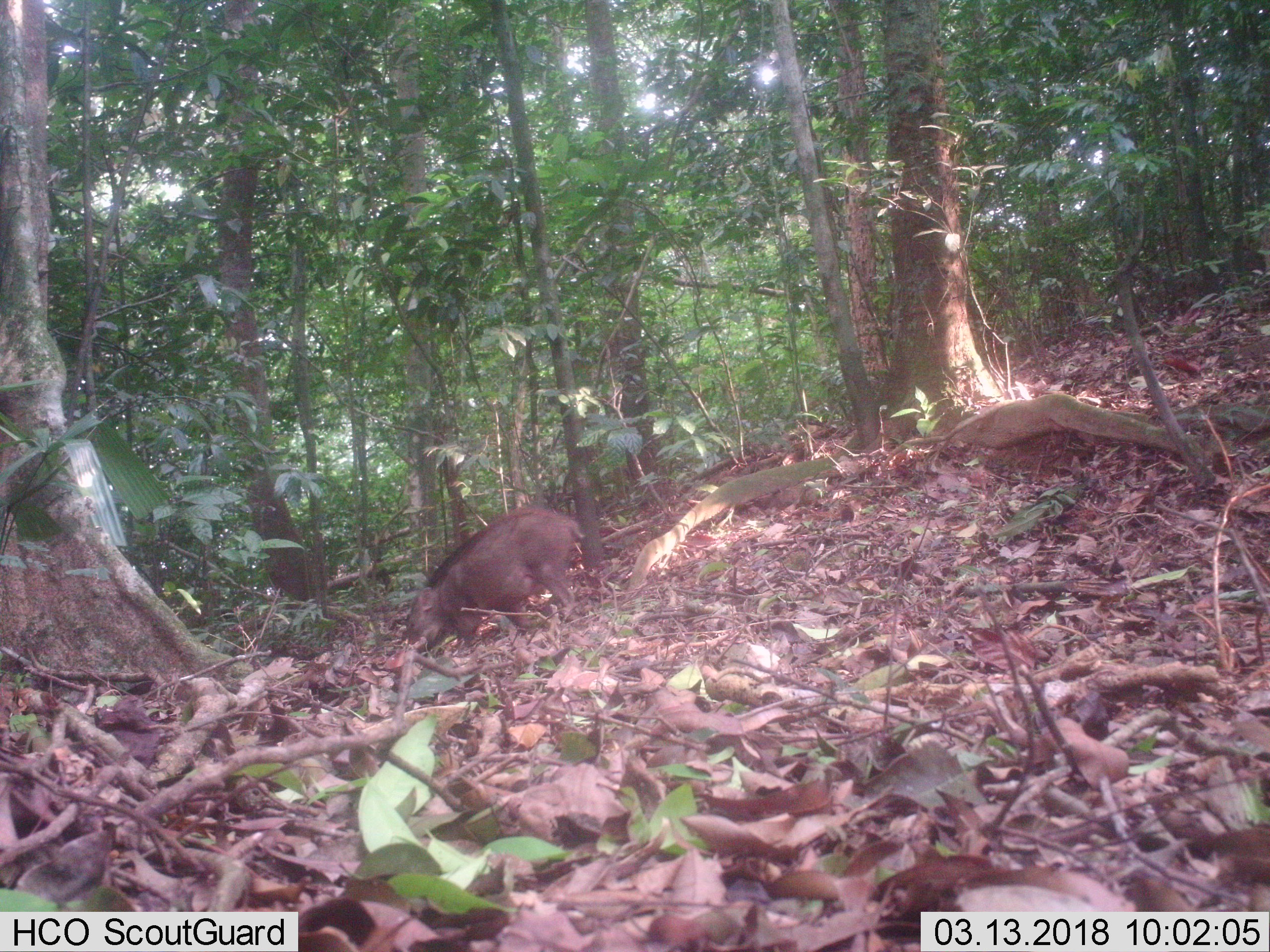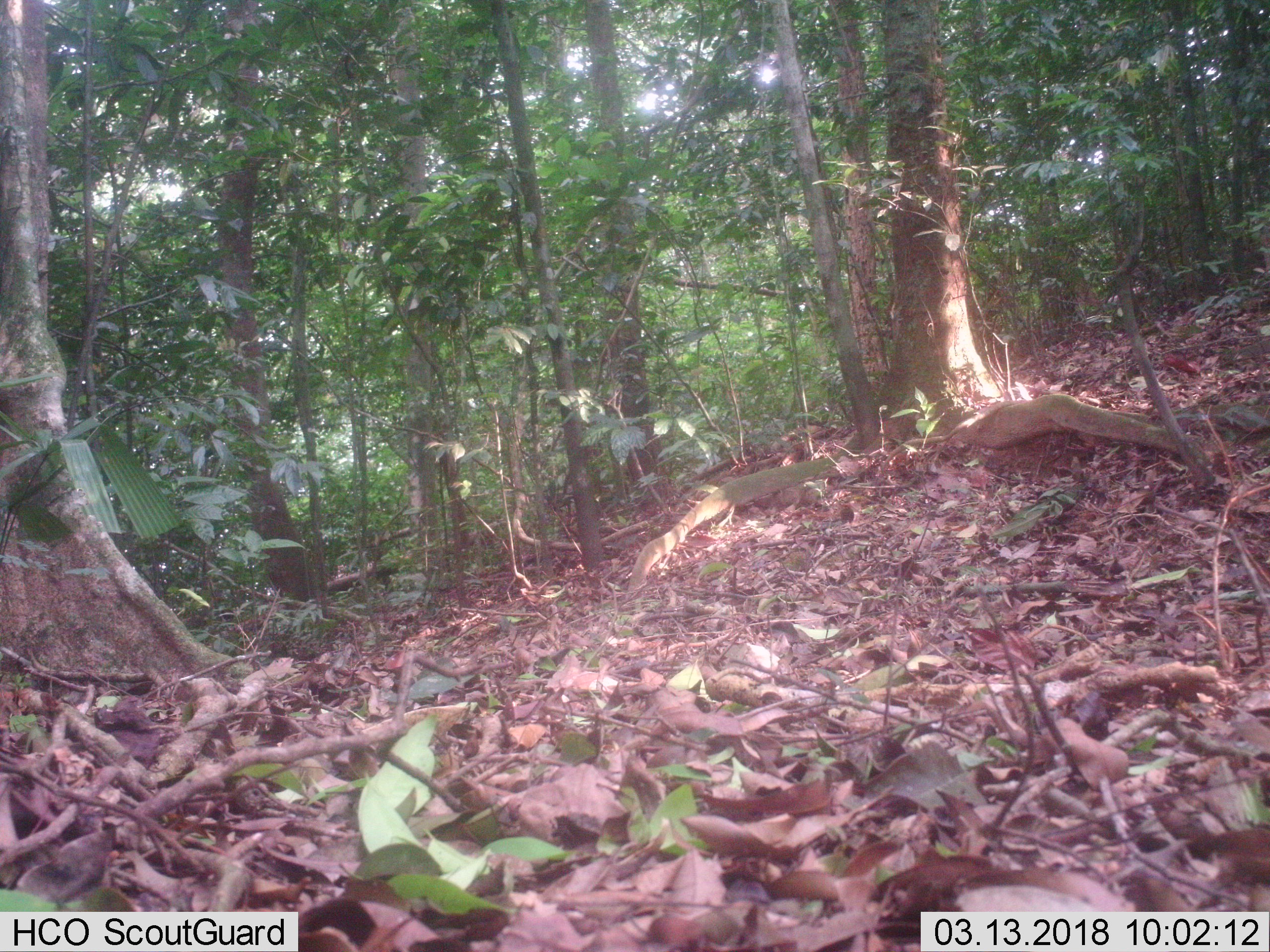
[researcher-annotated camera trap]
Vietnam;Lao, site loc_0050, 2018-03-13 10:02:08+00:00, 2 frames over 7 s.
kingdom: Animalia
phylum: Chordata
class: Mammalia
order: Artiodactyla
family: Suidae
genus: Sus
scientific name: Sus scrofa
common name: eurasian wild pig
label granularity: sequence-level